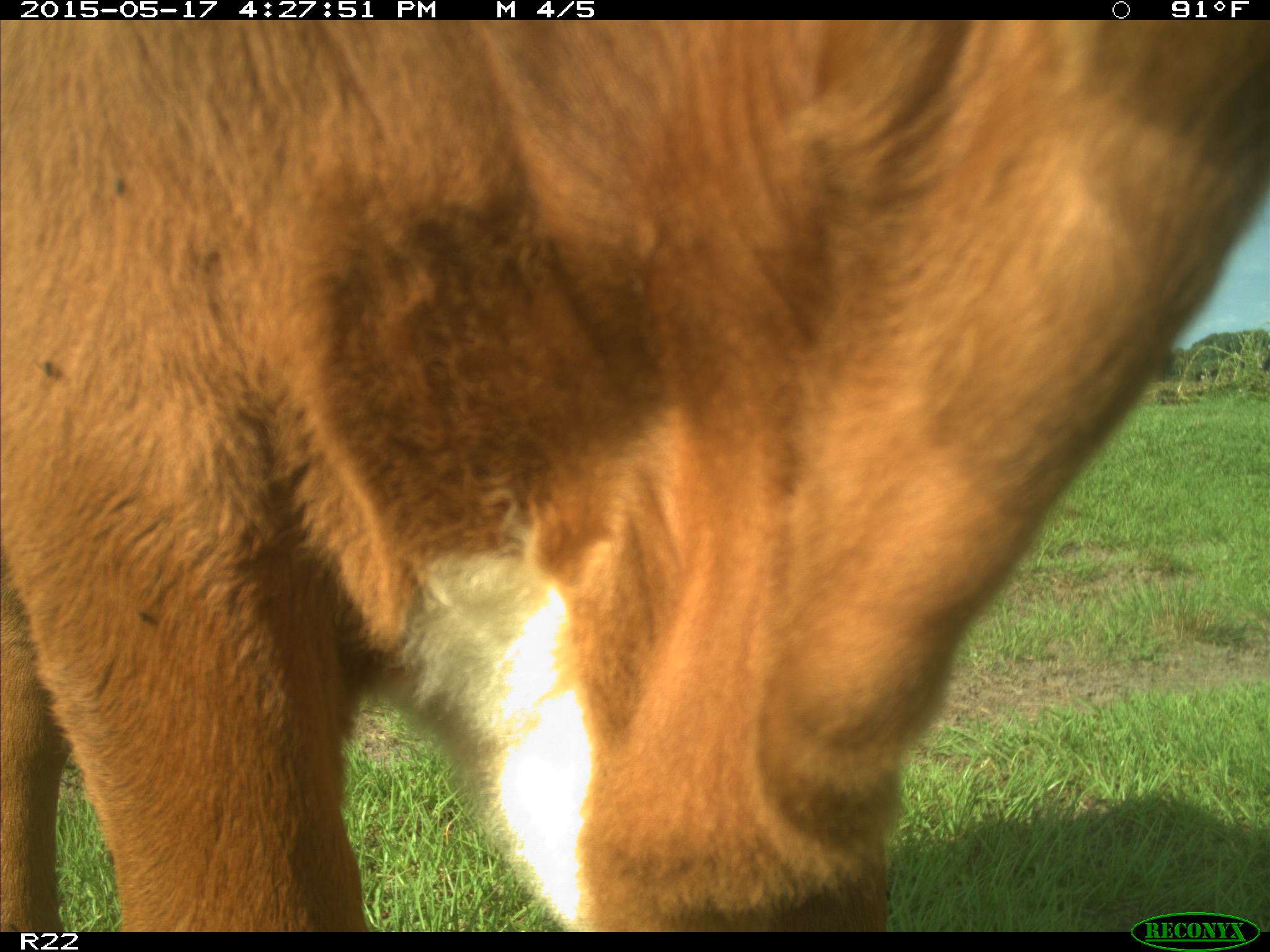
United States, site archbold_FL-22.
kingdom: Animalia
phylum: Chordata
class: Mammalia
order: Artiodactyla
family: Bovidae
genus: Bos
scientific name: Bos taurus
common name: domestic cow